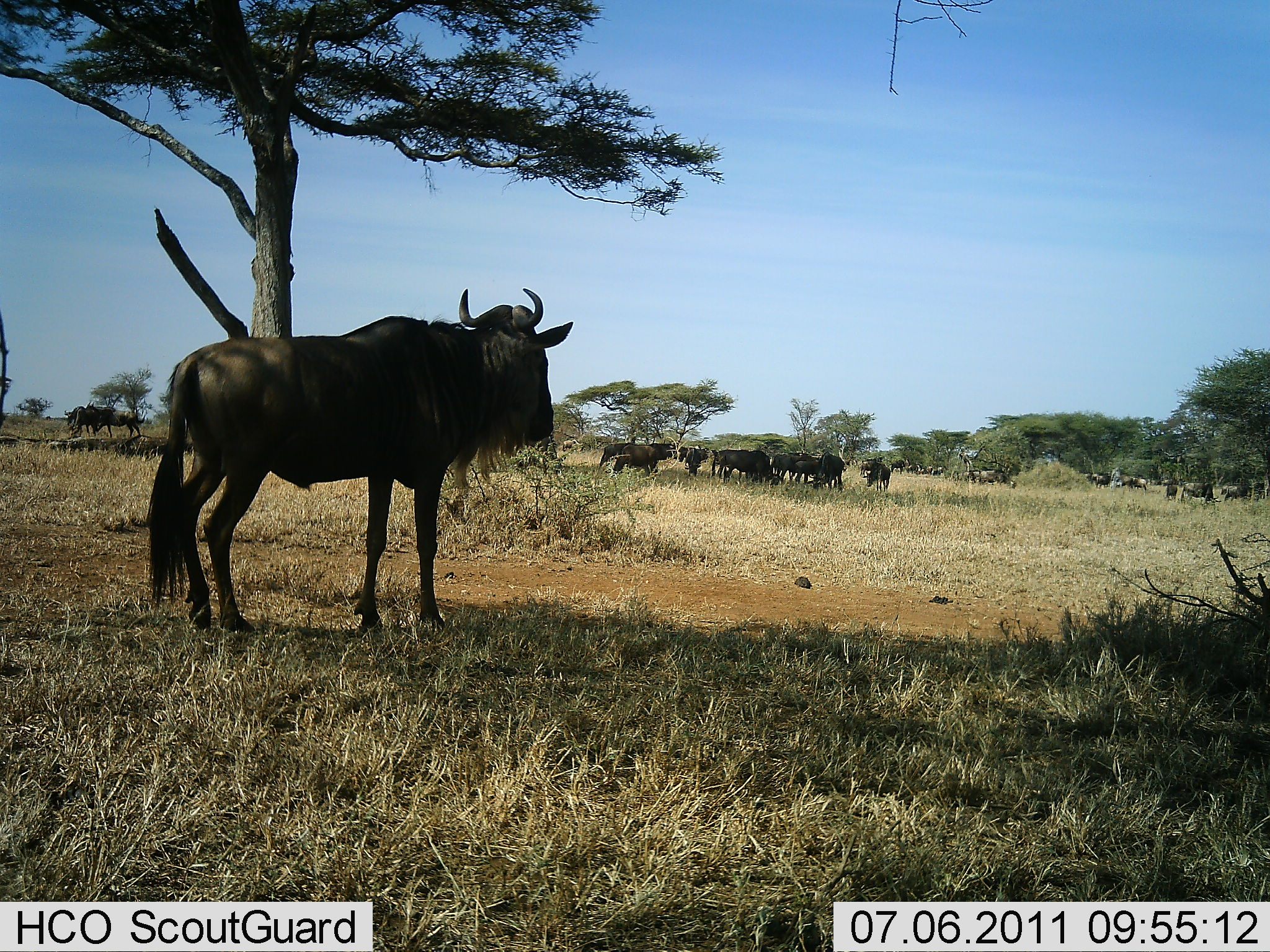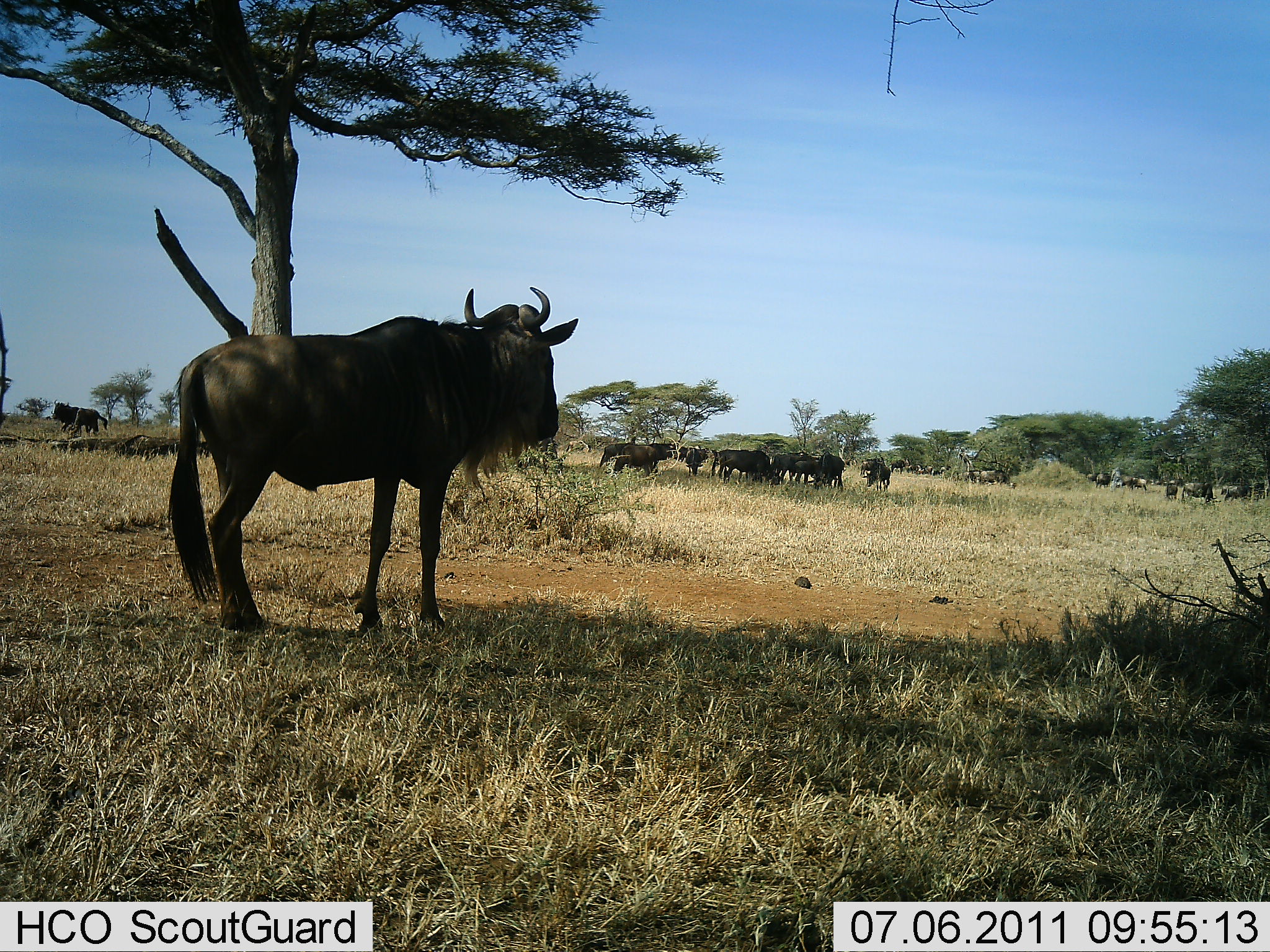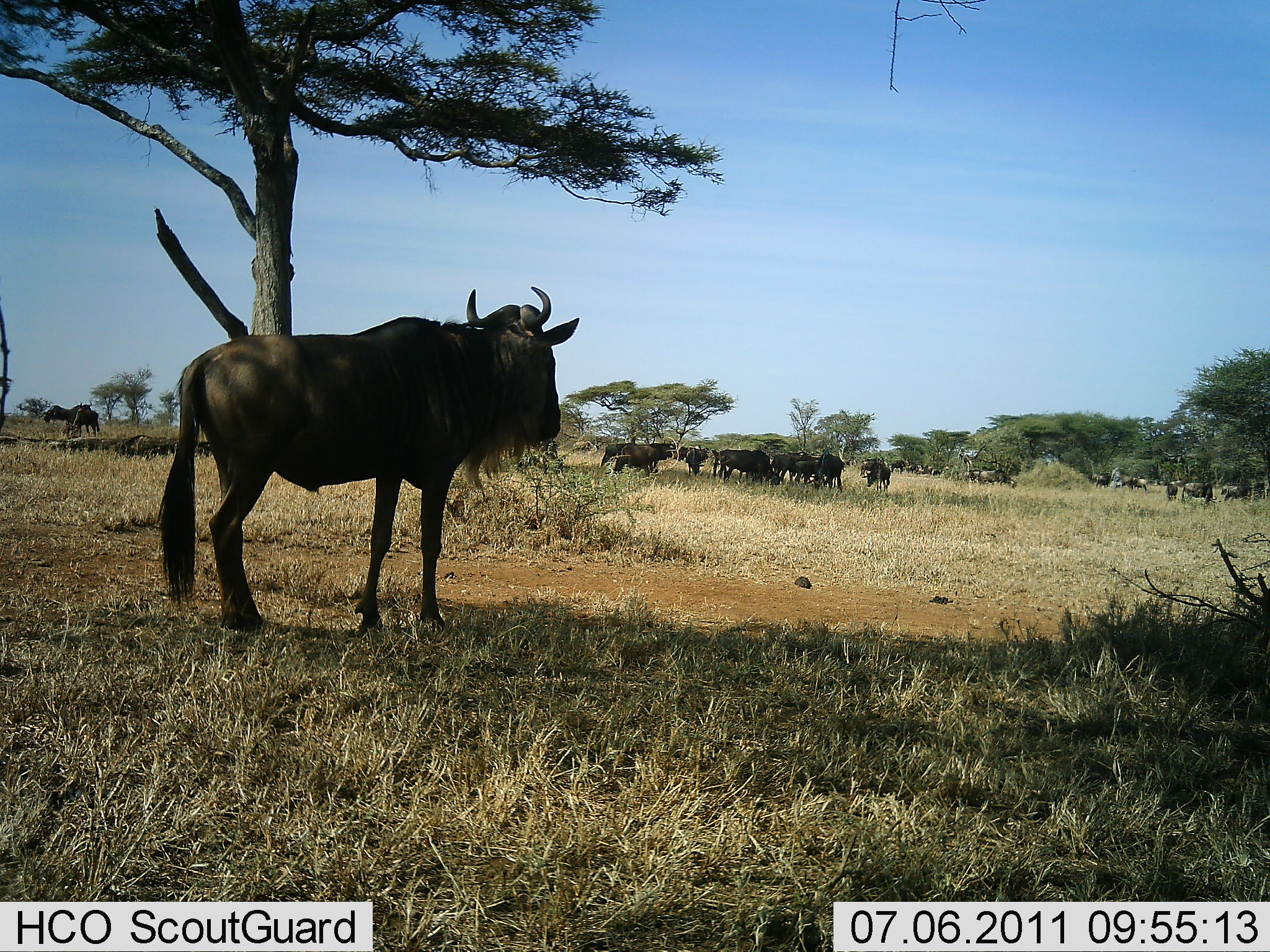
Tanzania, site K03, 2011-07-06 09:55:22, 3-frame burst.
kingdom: Animalia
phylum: Chordata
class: Mammalia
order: Artiodactyla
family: Bovidae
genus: Connochaetes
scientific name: Connochaetes taurinus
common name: blue wildebeest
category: wildebeest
Wildebeest (blue wildebeest) (Connochaetes taurinus), count 11-50. Behavior (volunteer vote fractions): standing 92%, resting 23%, moving 15%, interacting 8%. Young present (vote fraction): 0%. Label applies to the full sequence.